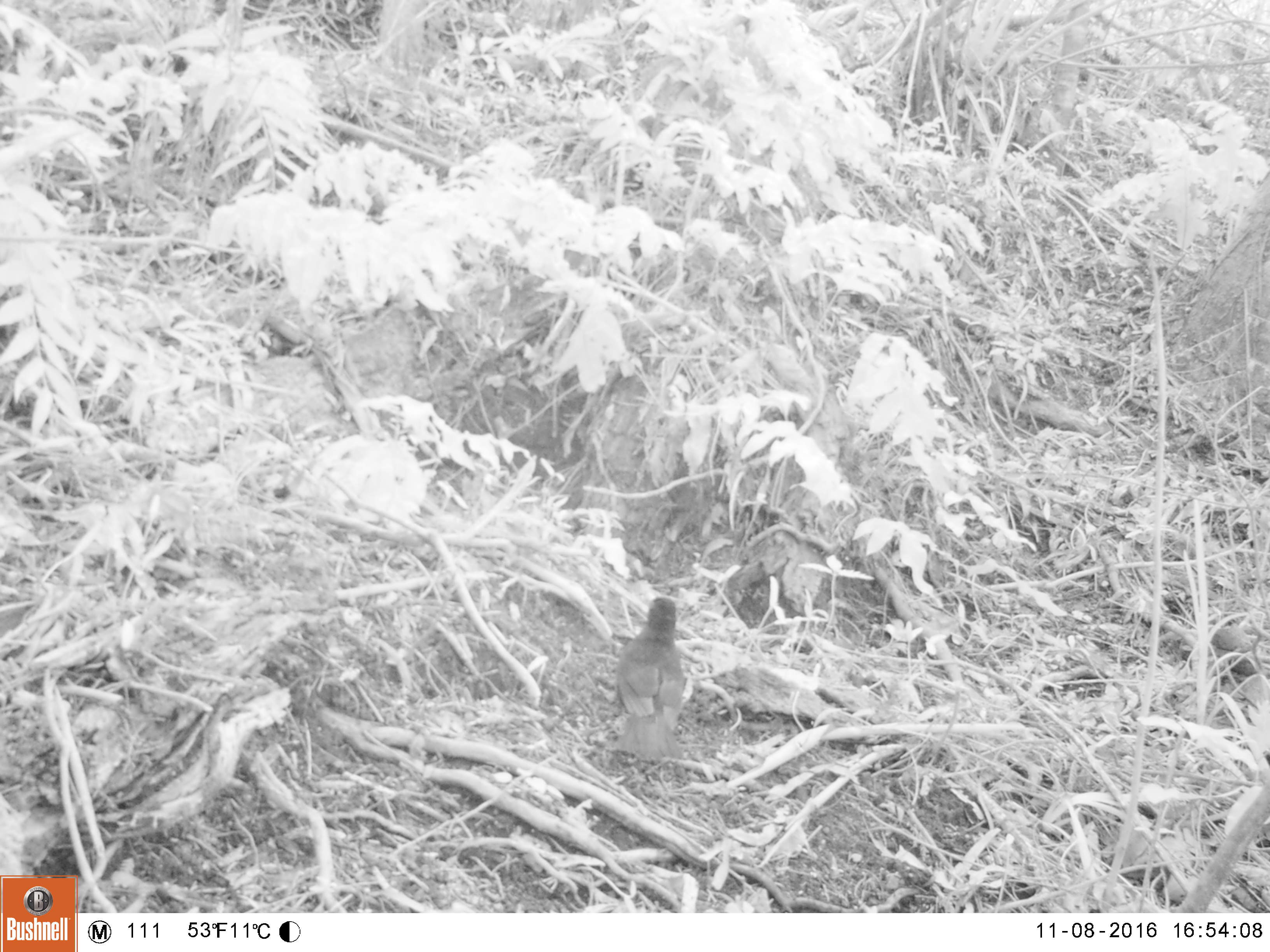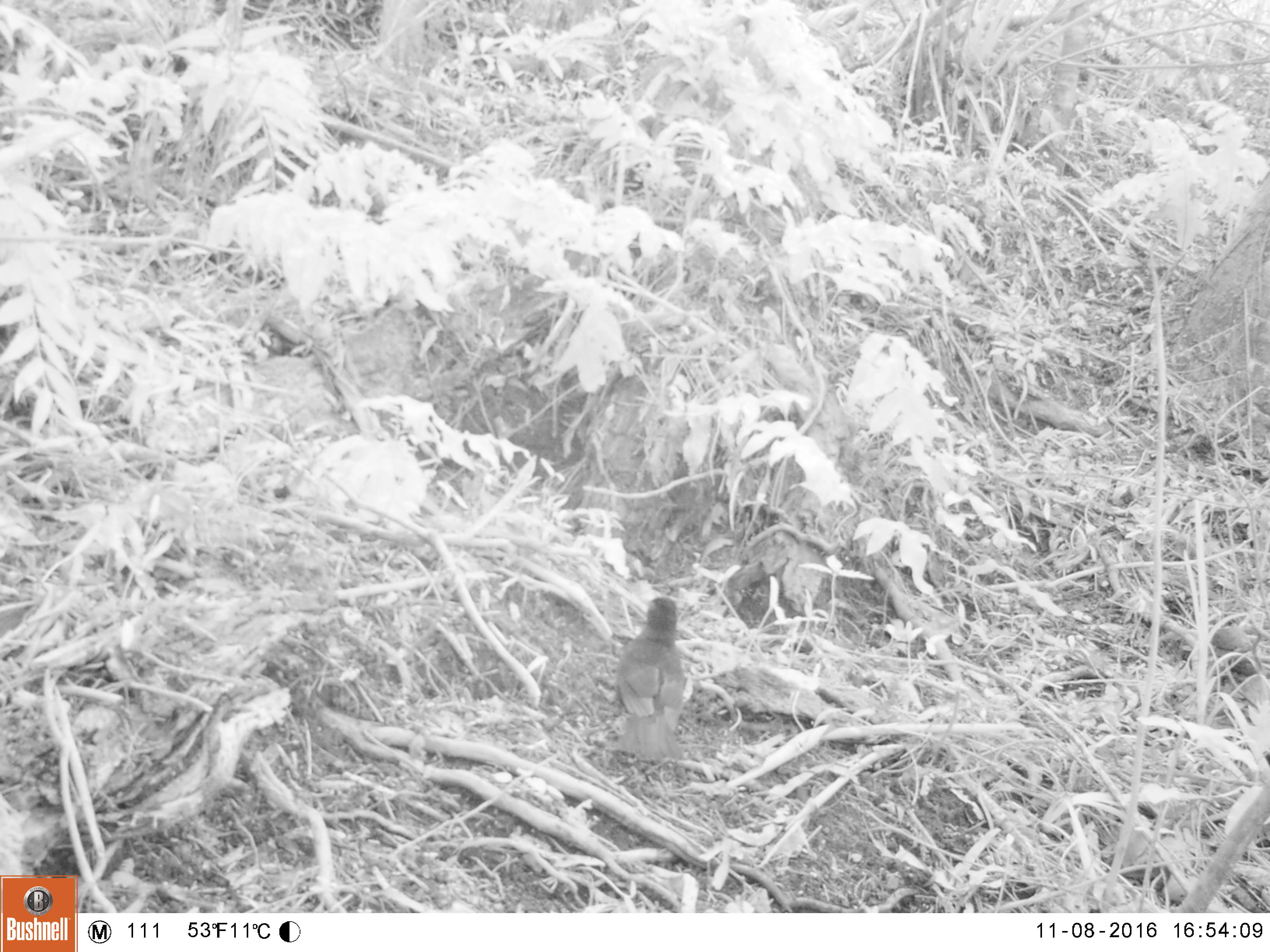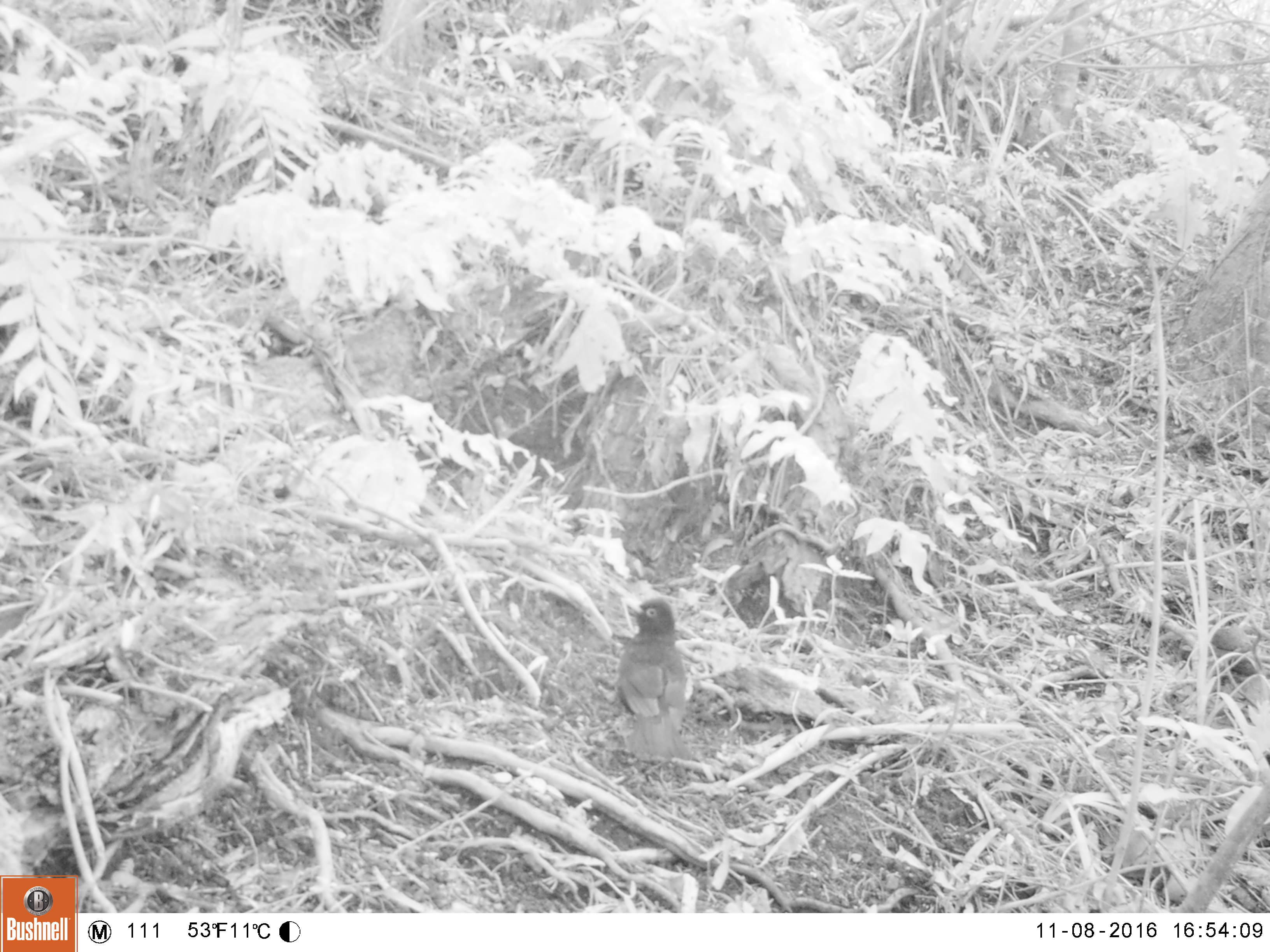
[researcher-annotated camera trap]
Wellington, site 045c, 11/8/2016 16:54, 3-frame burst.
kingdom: Animalia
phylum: Chordata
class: Aves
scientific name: Aves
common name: bird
Bird (Aves).